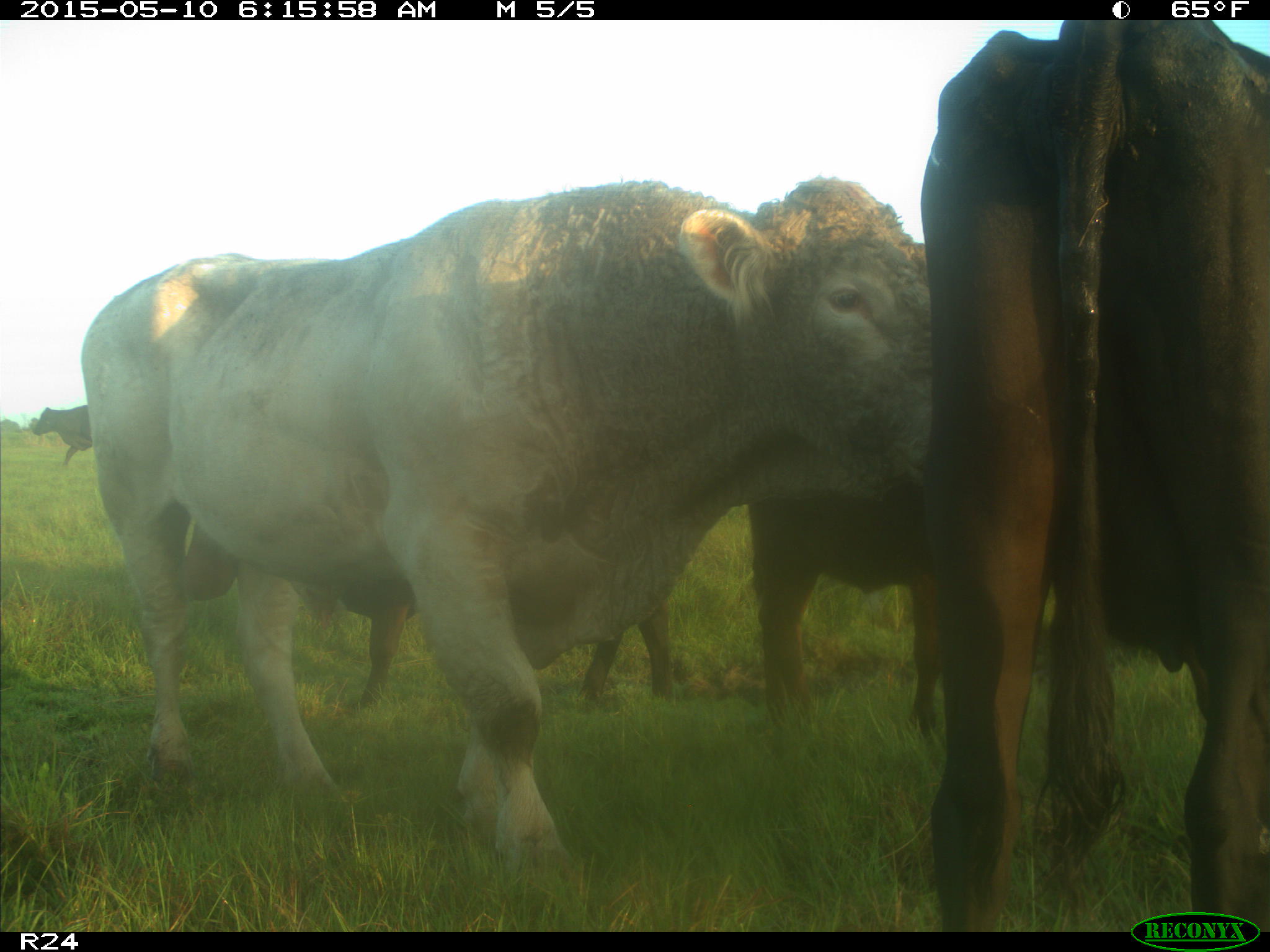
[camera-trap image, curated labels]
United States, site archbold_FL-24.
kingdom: Animalia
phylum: Chordata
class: Mammalia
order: Artiodactyla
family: Bovidae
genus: Bos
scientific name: Bos taurus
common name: domestic cow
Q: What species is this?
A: Bos taurus (domestic cow).